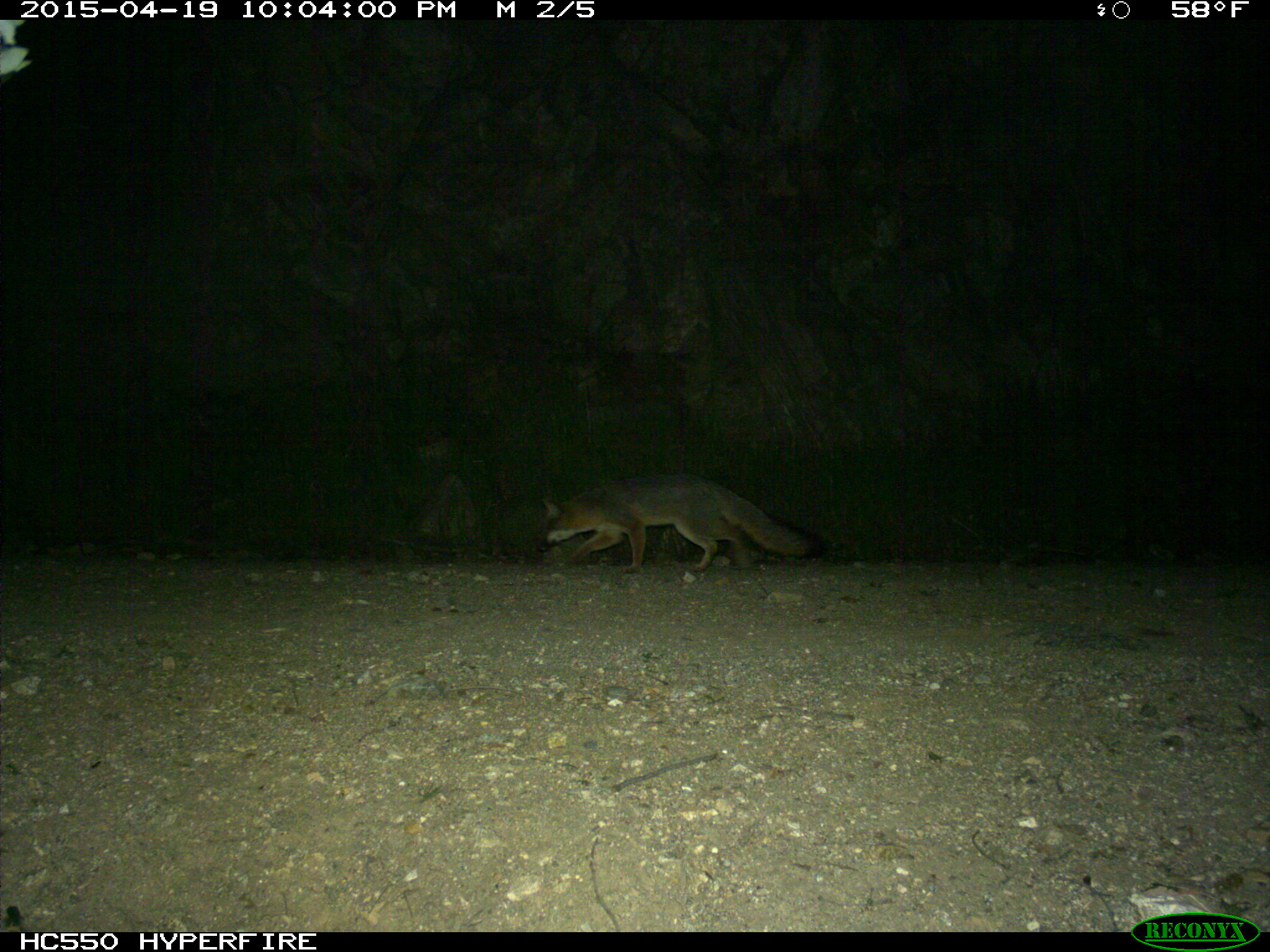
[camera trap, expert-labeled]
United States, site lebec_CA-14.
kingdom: Animalia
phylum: Chordata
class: Mammalia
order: Carnivora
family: Canidae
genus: Urocyon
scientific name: Urocyon cinereoargenteus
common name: gray fox